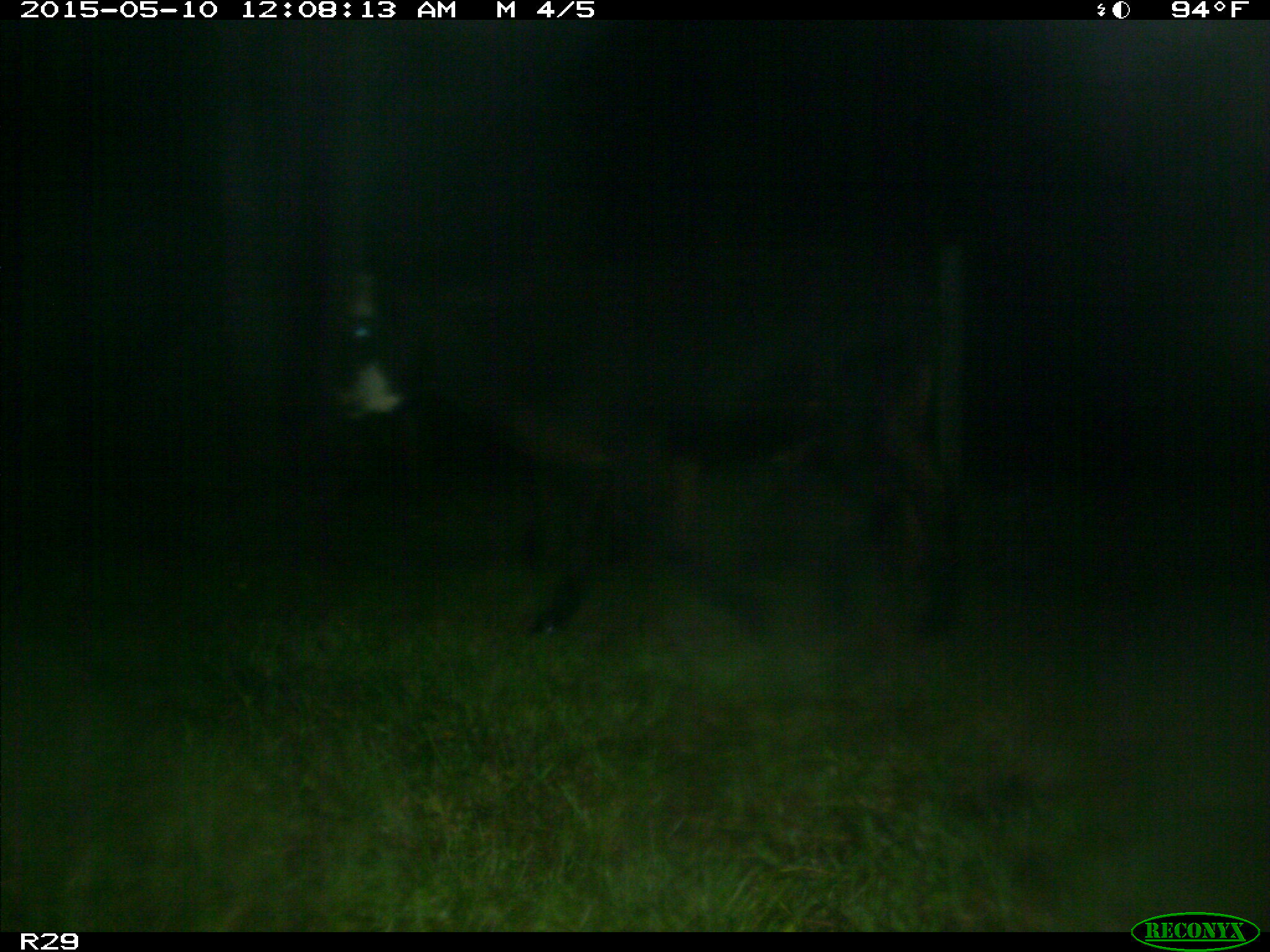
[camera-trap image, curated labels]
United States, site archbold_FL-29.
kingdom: Animalia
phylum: Chordata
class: Mammalia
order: Artiodactyla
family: Bovidae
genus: Bos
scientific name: Bos taurus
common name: domestic cow